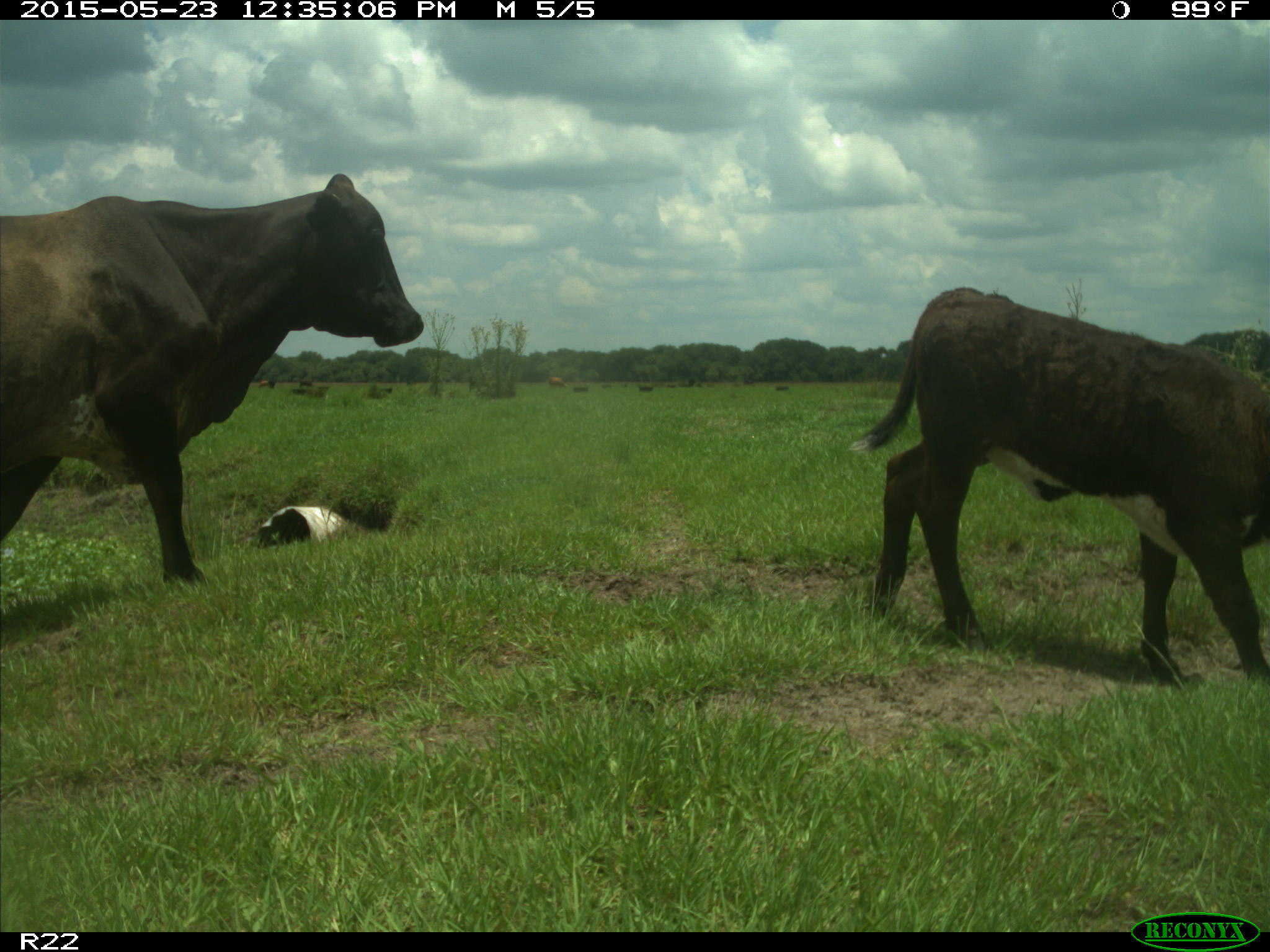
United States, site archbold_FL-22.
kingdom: Animalia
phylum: Chordata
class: Mammalia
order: Artiodactyla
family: Bovidae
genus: Bos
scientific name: Bos taurus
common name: domestic cow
Bos taurus (domestic cow).